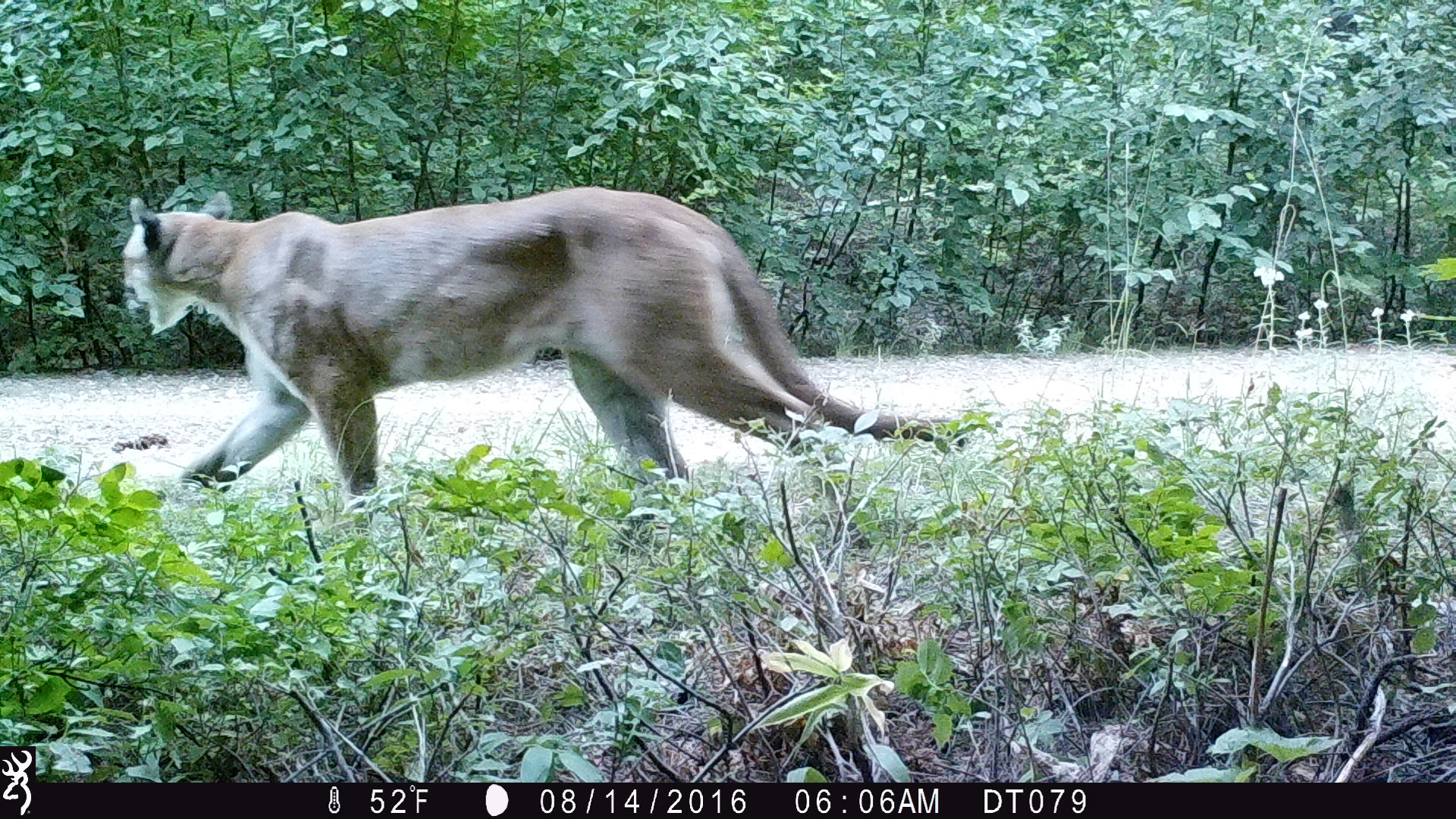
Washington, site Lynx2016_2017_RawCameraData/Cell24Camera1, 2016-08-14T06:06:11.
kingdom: Animalia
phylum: Chordata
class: Mammalia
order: Carnivora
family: Felidae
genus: Puma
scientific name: Puma concolor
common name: mountain lion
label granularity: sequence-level